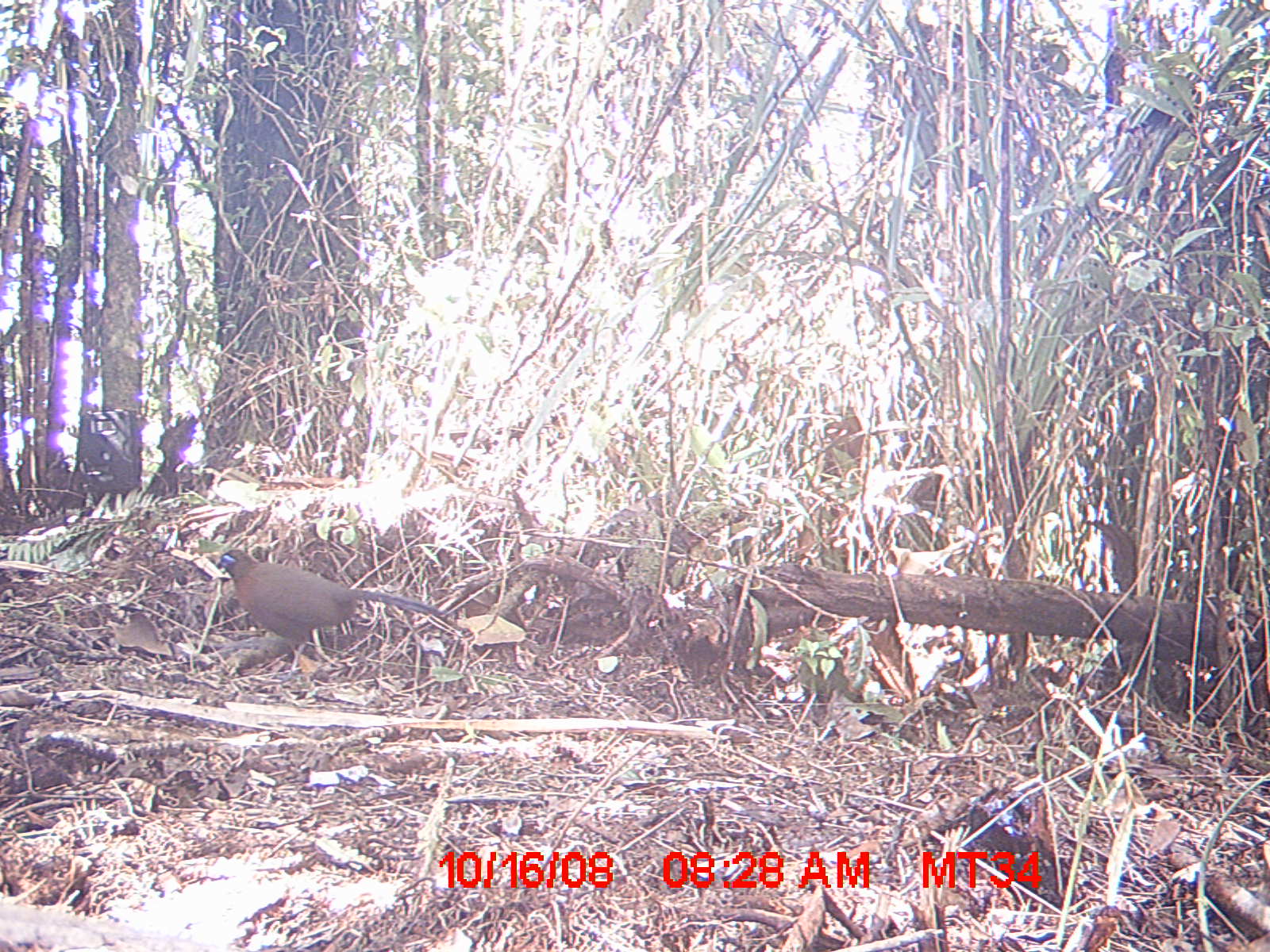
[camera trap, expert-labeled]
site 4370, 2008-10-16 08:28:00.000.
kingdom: Animalia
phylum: Chordata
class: Aves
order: Cuculiformes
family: Cuculidae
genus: Coua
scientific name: Coua serriana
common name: red-breasted coua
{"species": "Coua serriana (red-breasted coua)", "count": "1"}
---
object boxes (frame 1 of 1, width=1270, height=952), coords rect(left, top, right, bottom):
coua serriana: rect(215, 547, 447, 684)